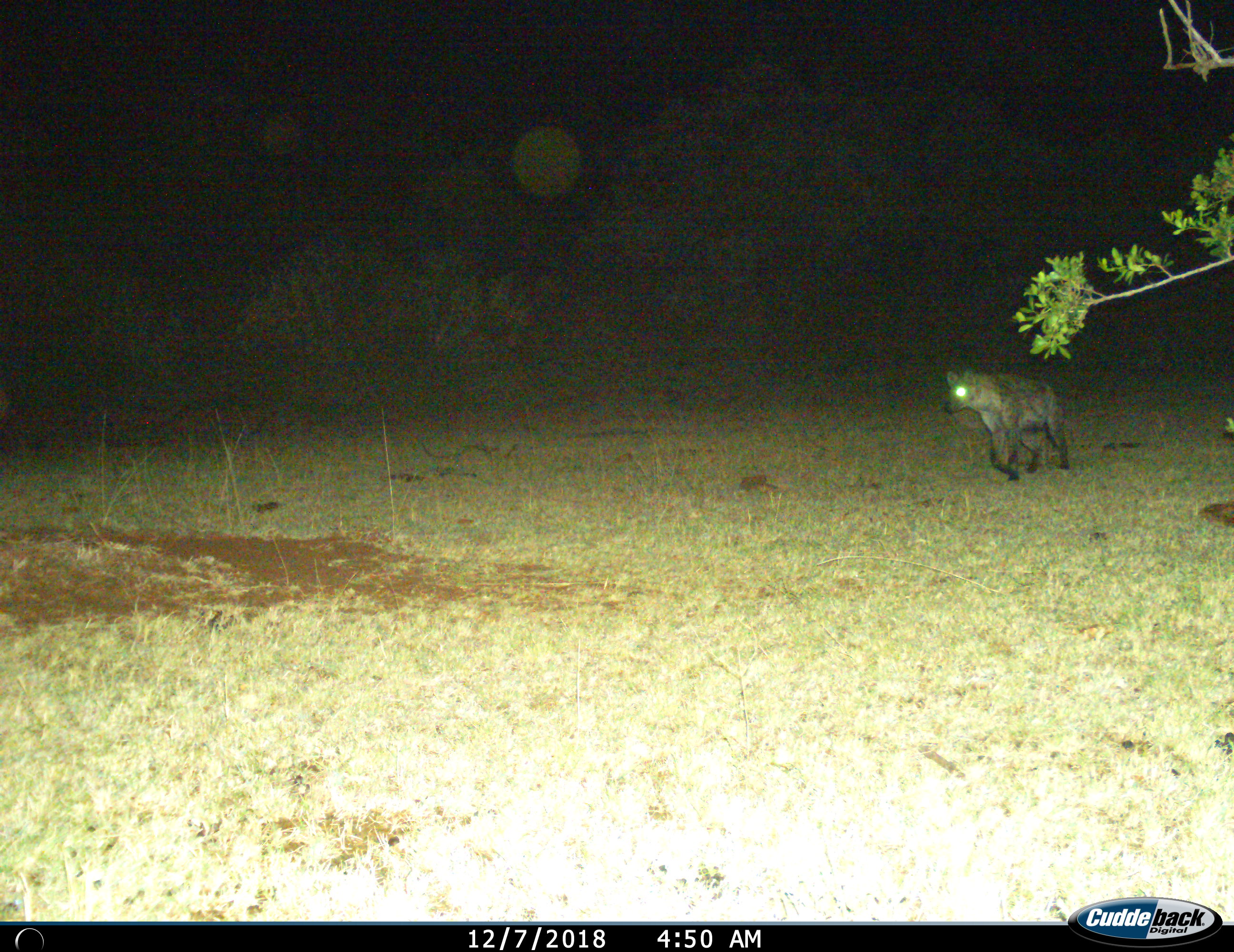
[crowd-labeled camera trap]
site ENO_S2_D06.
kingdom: Animalia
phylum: Chordata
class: Mammalia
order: Carnivora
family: Hyaenidae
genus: Crocuta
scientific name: Crocuta crocuta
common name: spotted hyena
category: hyenaspotted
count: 1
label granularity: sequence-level